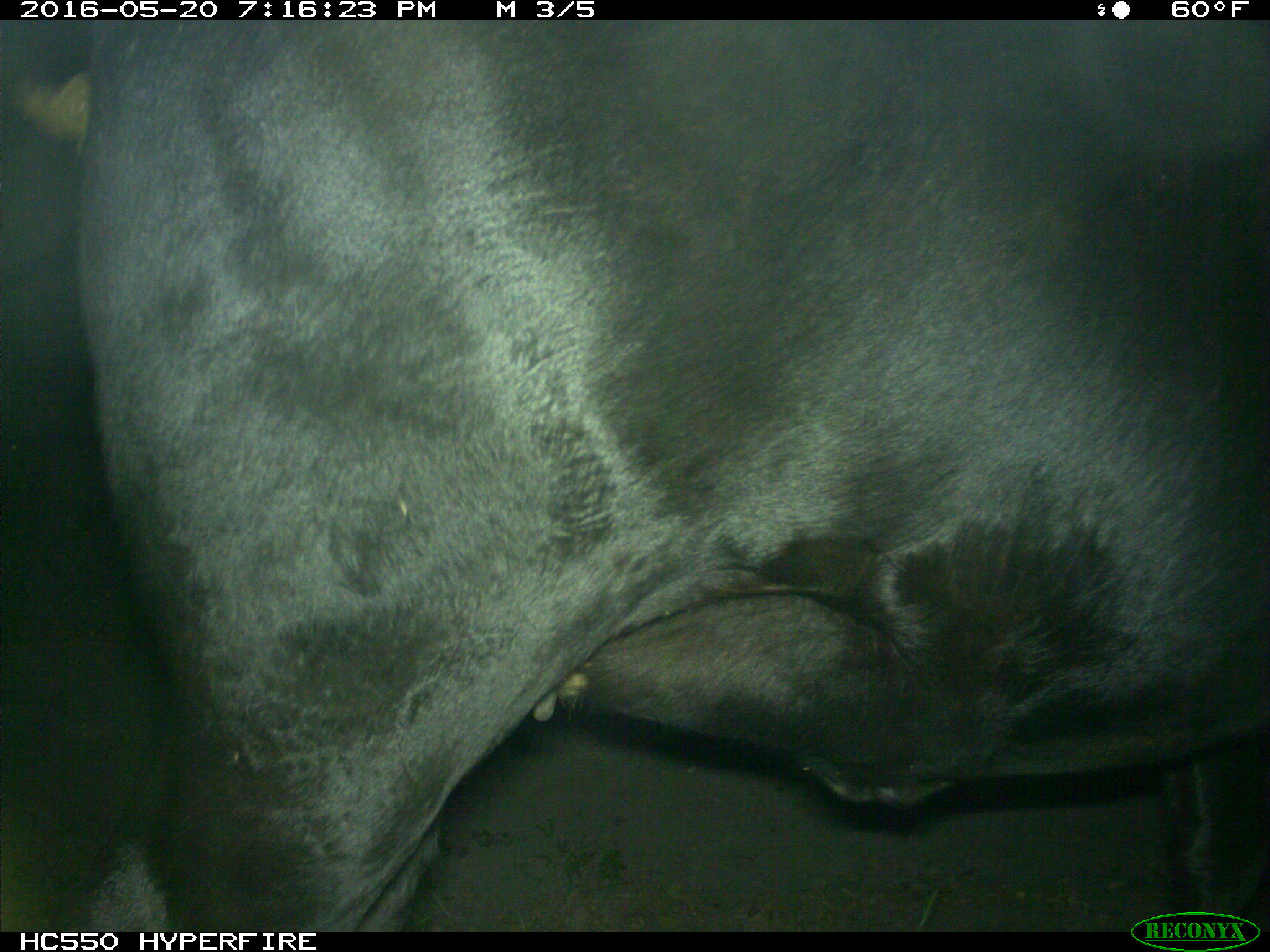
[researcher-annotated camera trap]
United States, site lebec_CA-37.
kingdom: Animalia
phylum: Chordata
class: Mammalia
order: Artiodactyla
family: Bovidae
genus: Bos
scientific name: Bos taurus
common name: domestic cow